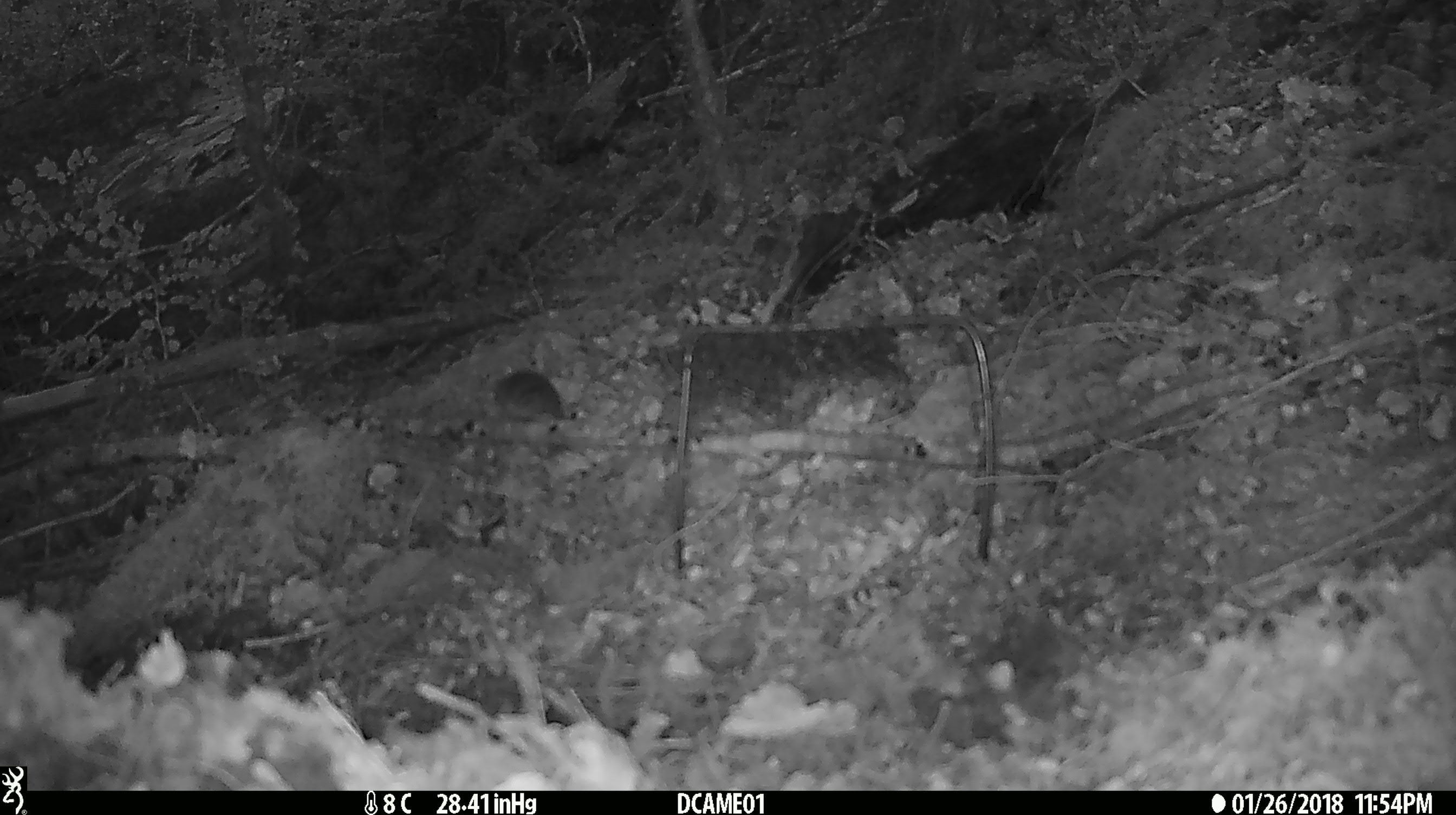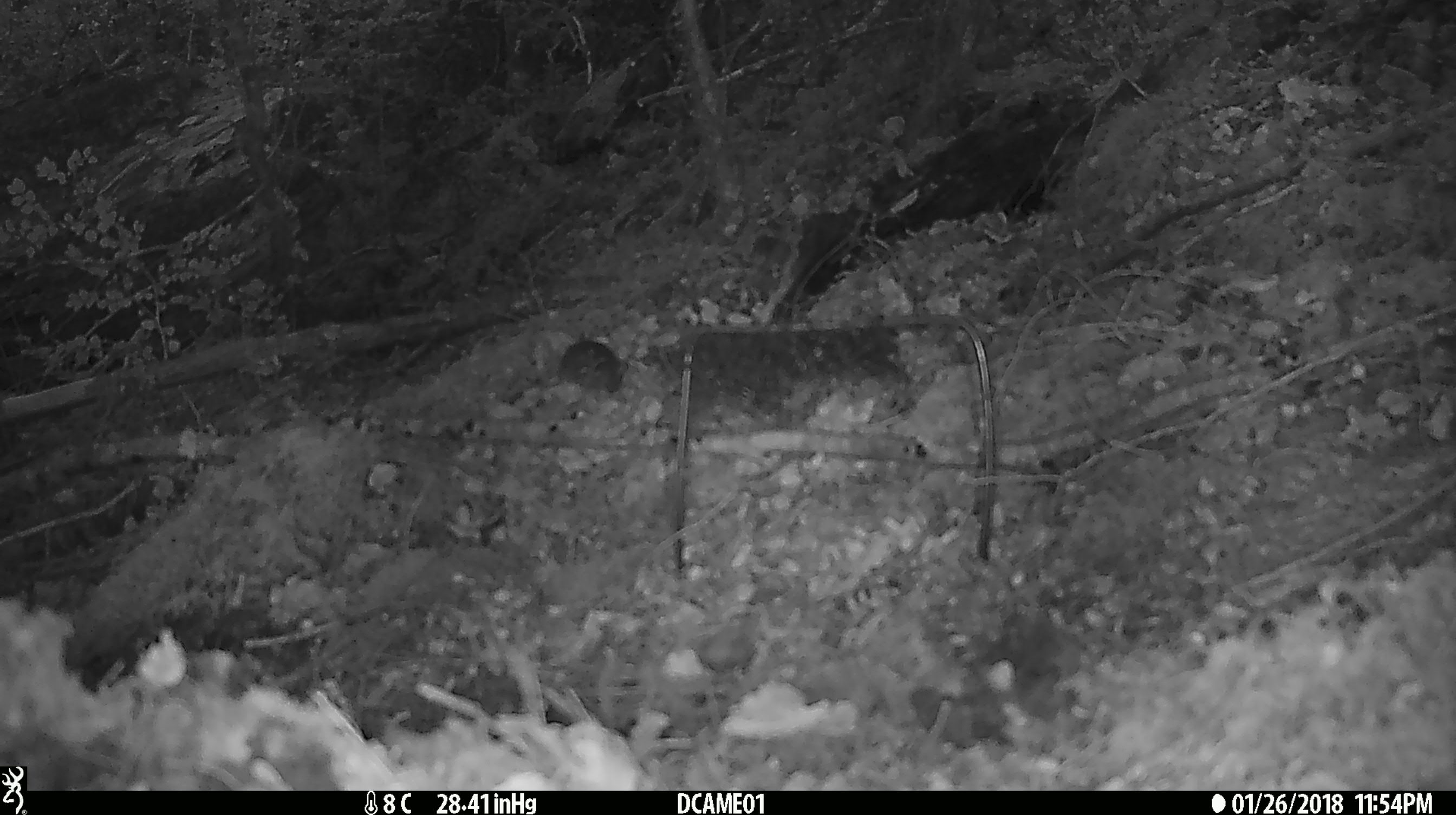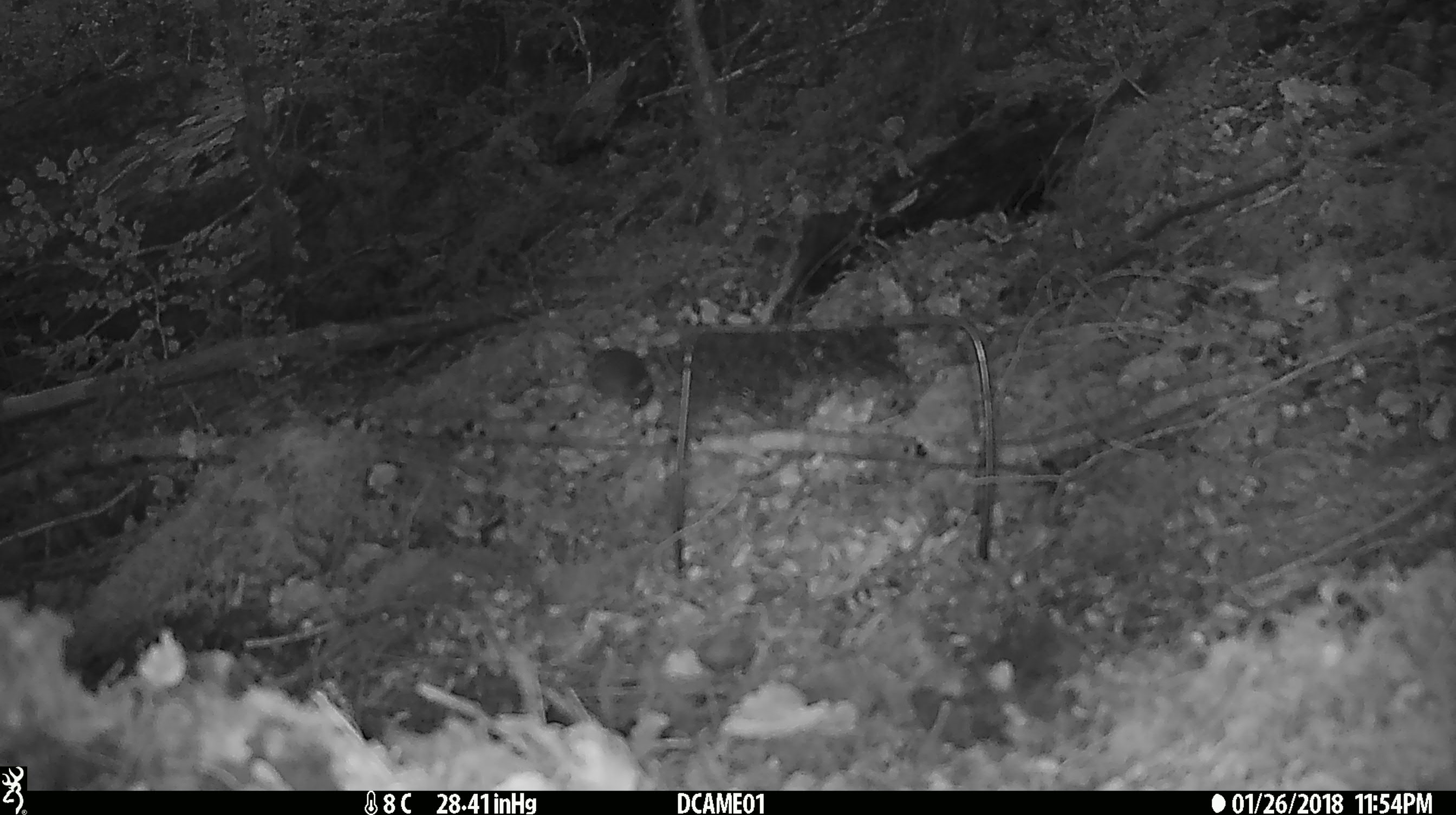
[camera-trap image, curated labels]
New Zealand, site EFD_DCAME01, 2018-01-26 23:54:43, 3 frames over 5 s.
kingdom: Animalia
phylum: Chordata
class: Mammalia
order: Rodentia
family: Muridae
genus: Mus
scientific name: Mus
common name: mouse